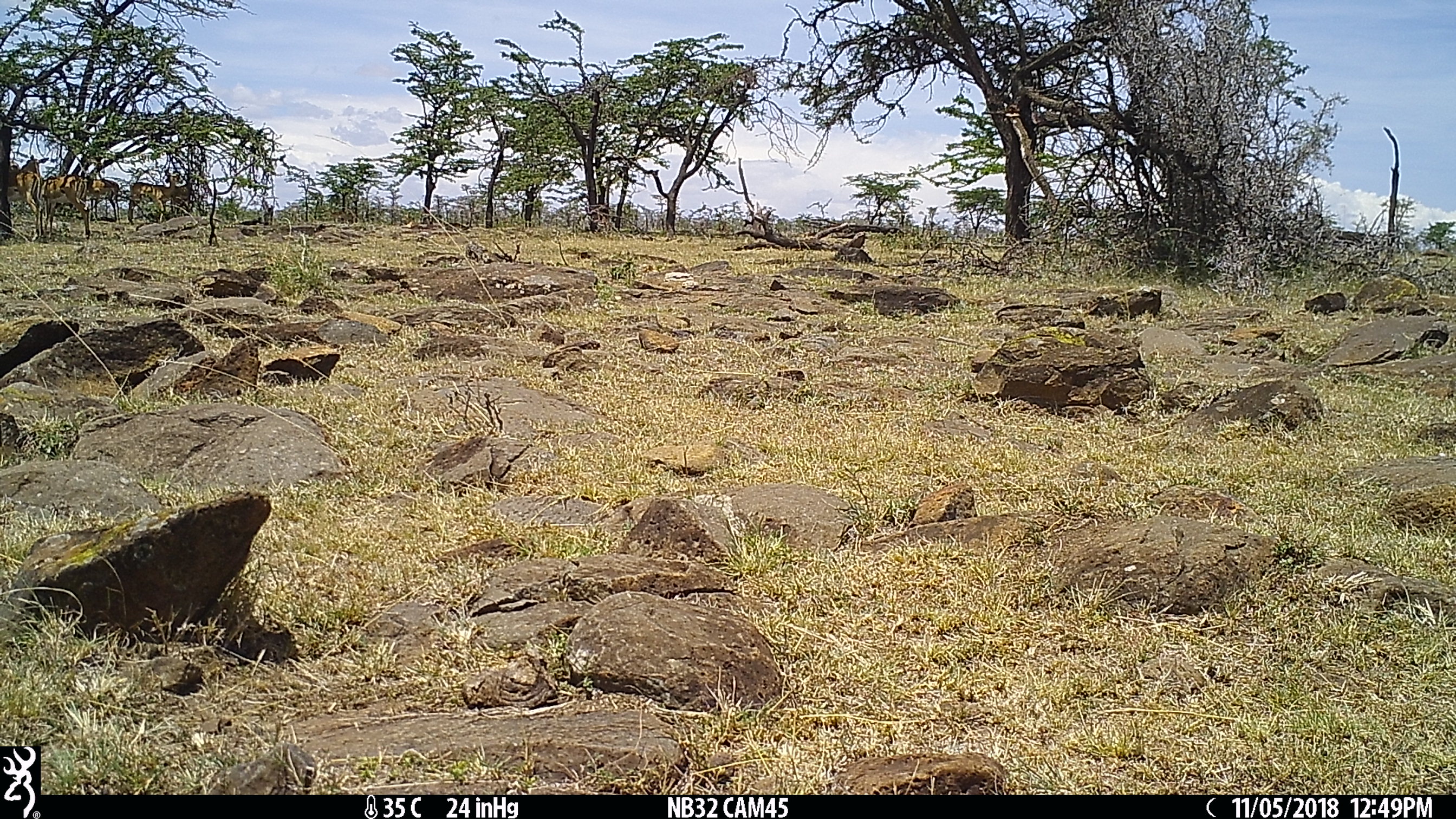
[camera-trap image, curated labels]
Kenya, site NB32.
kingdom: Animalia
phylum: Chordata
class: Mammalia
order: Artiodactyla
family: Bovidae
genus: Aepyceros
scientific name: Aepyceros melampus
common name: impala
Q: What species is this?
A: Impala (Aepyceros melampus).